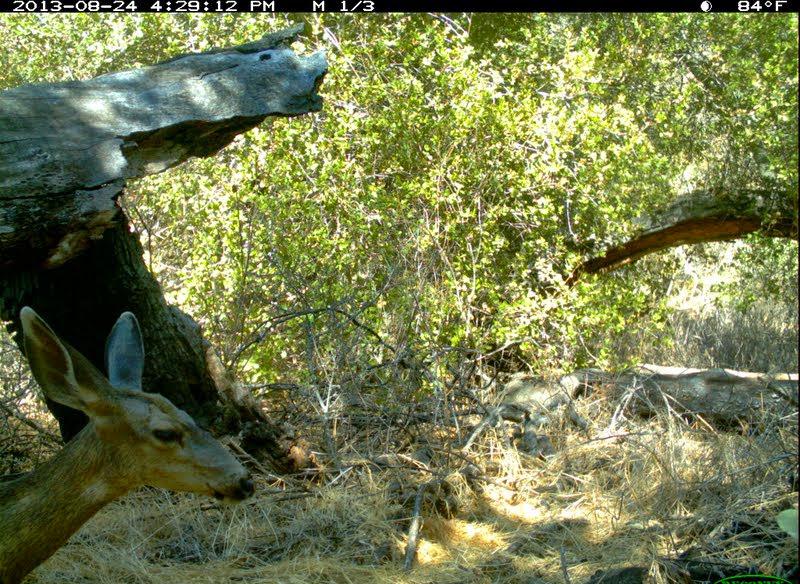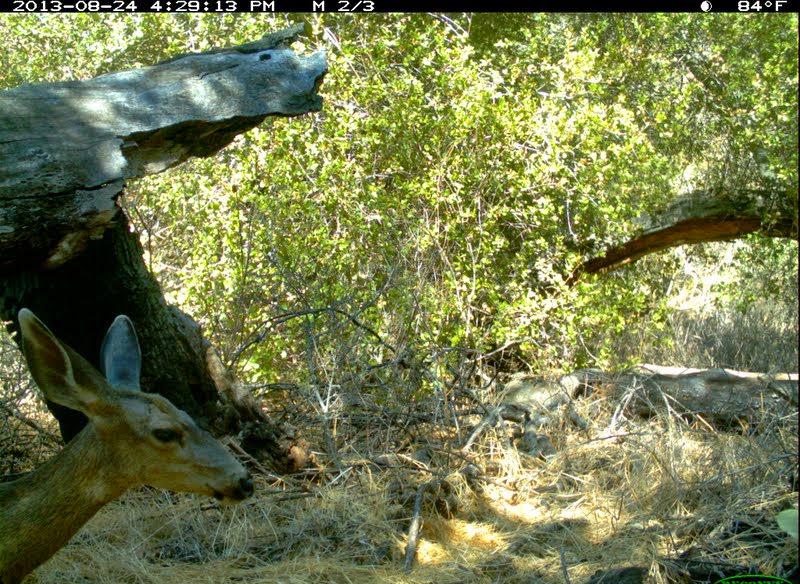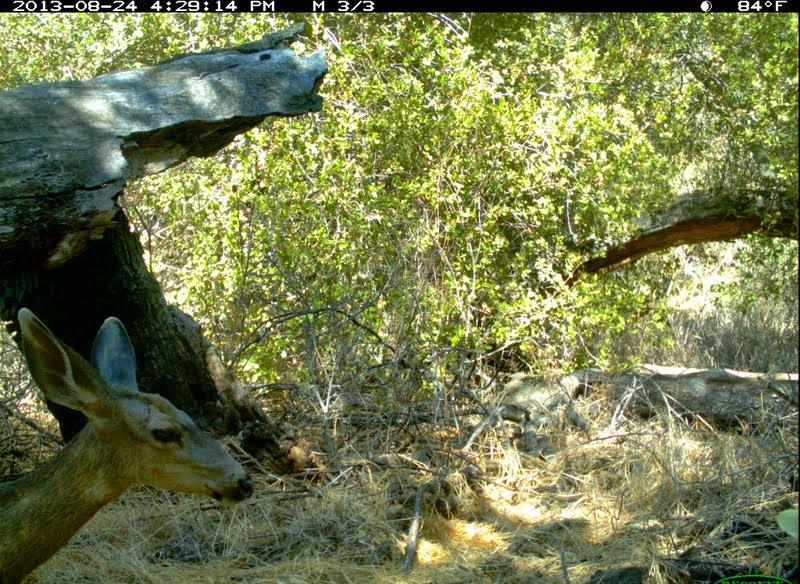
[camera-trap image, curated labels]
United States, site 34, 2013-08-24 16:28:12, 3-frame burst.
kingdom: Animalia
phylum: Chordata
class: Mammalia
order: Artiodactyla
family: Cervidae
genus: Odocoileus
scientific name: Odocoileus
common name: deer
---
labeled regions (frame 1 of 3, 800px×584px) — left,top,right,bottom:
deer: 0,307,255,584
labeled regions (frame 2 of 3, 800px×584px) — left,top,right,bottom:
deer: 0,310,254,584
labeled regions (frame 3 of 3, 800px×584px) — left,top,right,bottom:
deer: 0,308,255,584